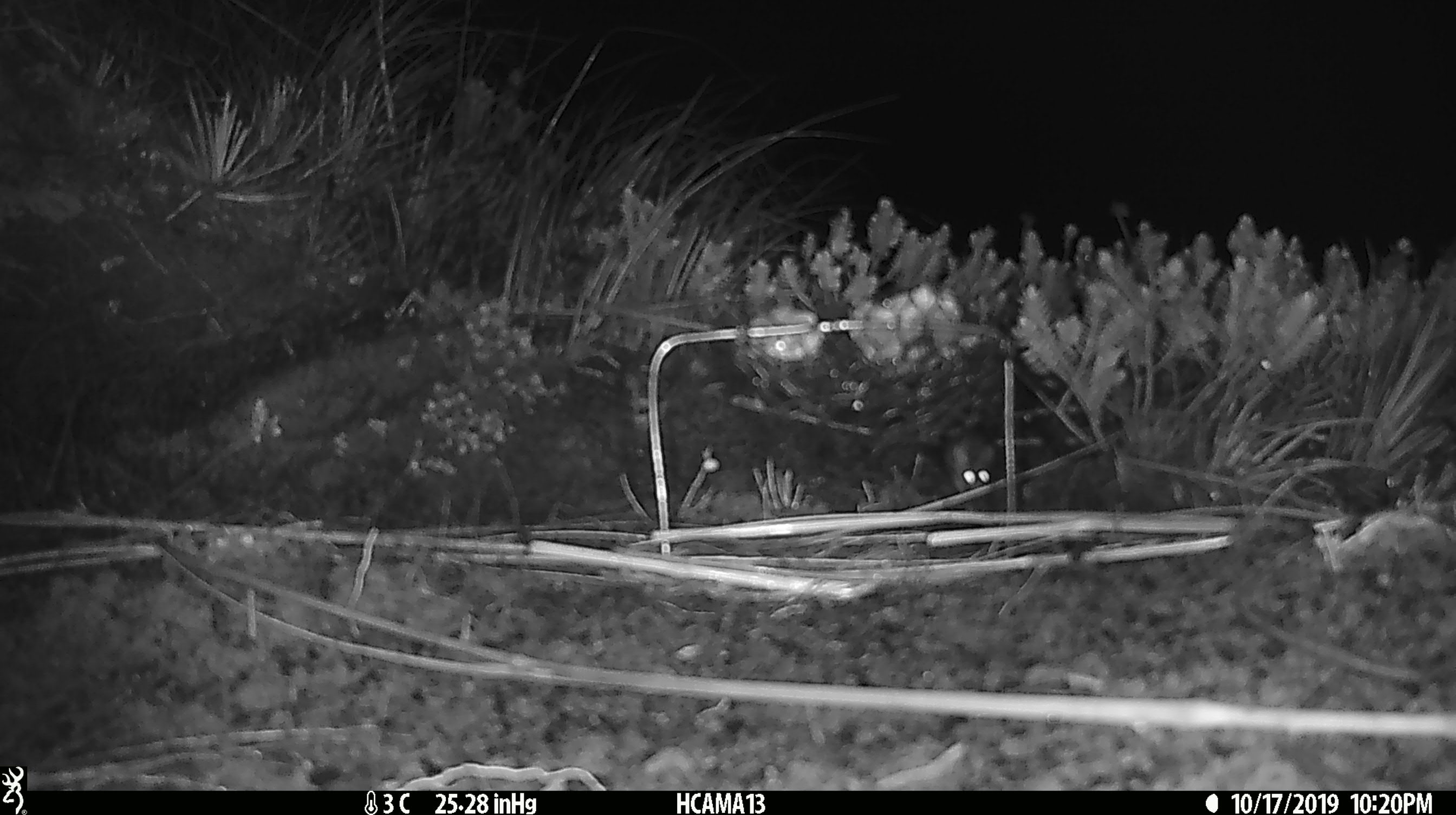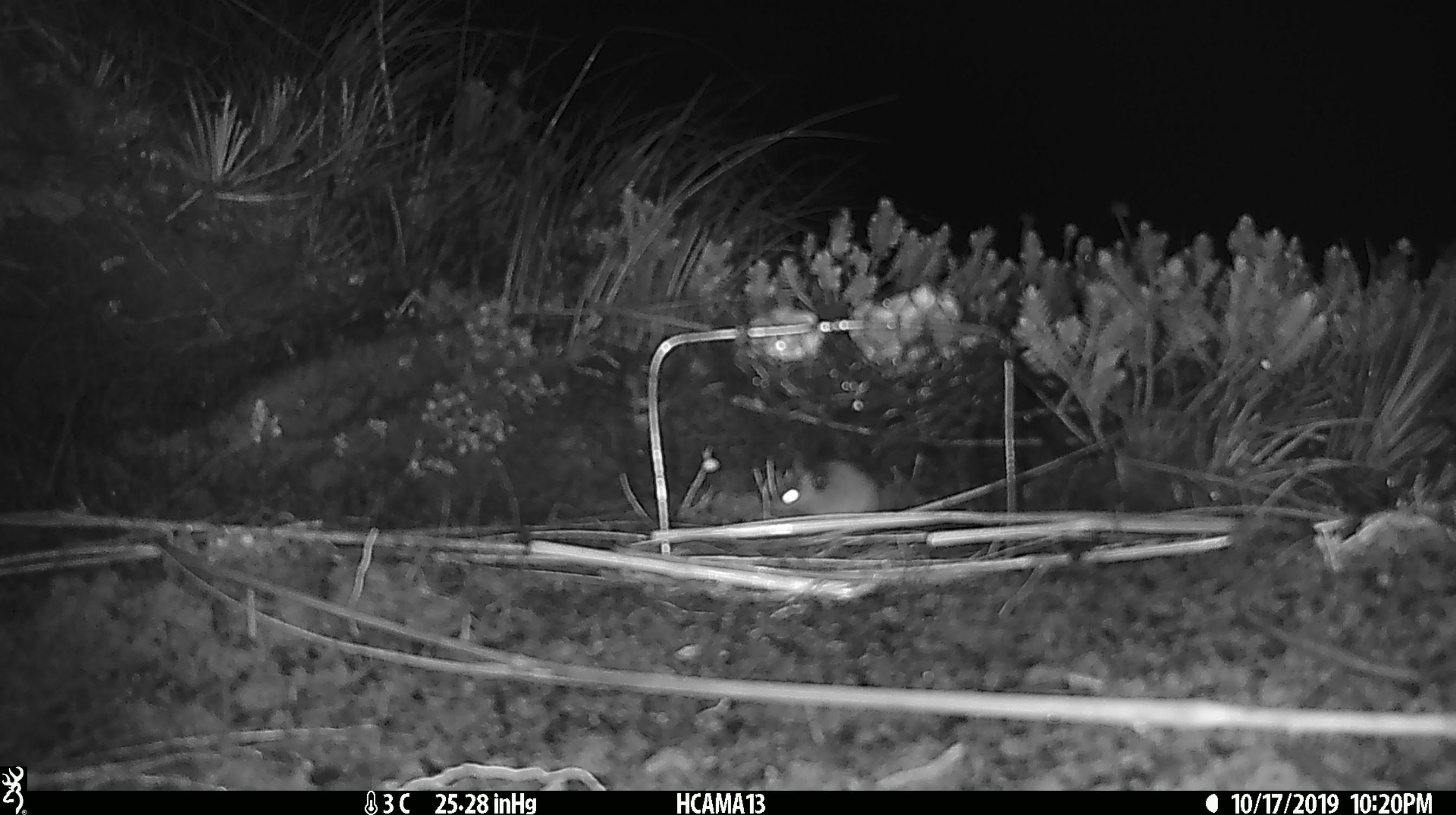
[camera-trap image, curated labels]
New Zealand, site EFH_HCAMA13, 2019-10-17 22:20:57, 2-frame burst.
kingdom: Animalia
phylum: Chordata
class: Mammalia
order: Rodentia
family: Muridae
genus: Mus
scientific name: Mus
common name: mouse